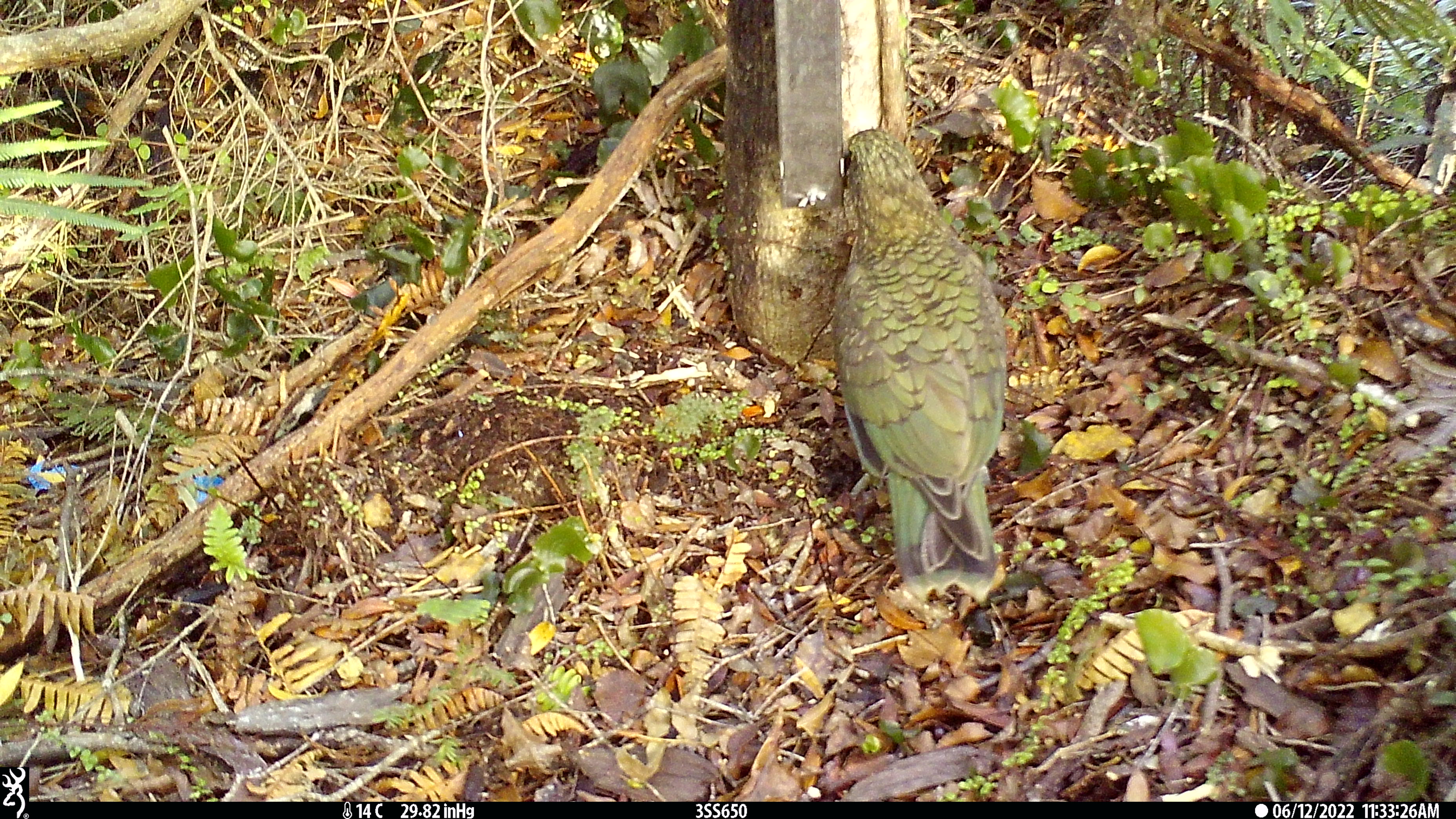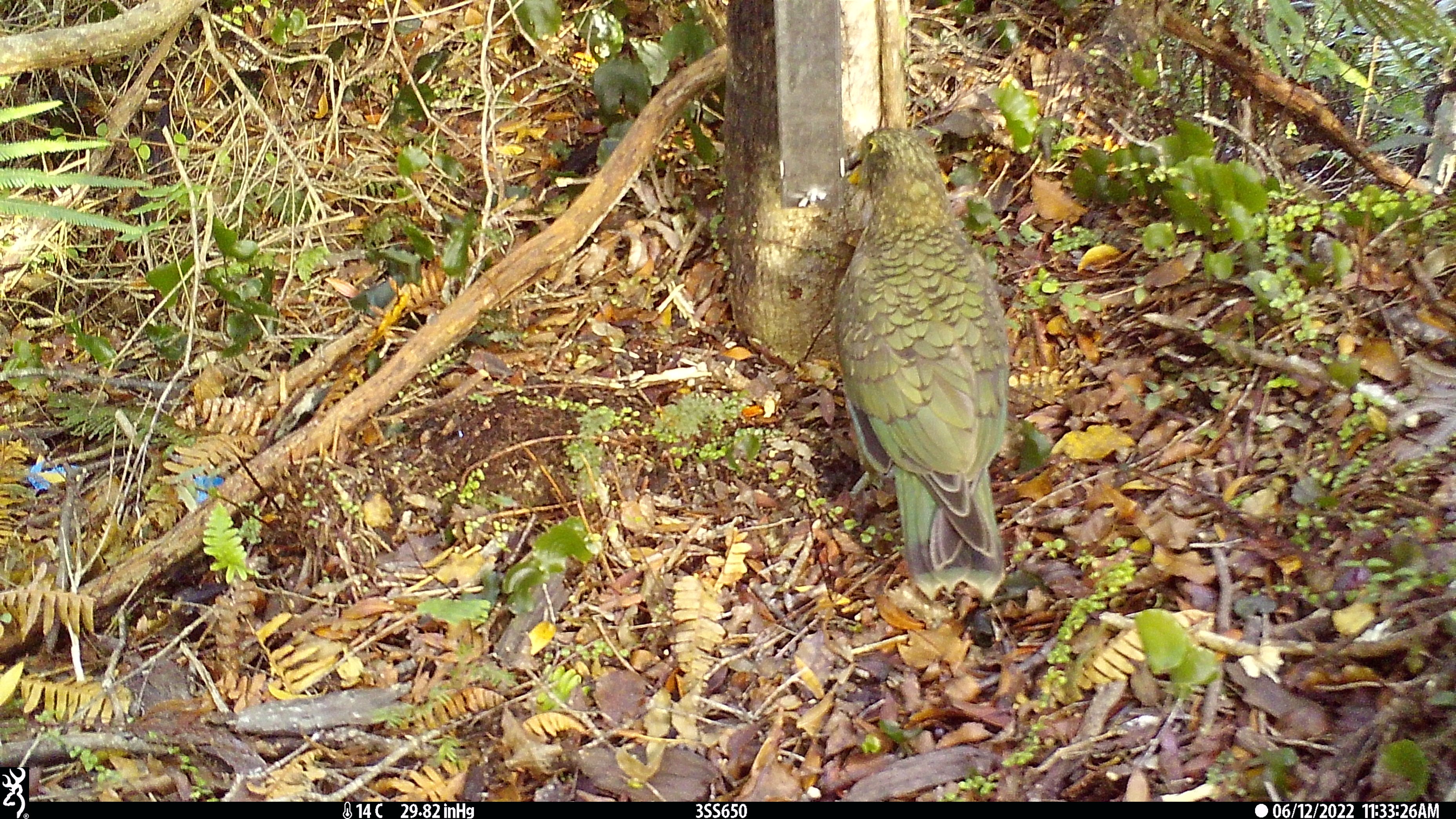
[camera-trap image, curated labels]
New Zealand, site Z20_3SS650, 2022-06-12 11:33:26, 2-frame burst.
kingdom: Animalia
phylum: Chordata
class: Aves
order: Psittaciformes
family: Strigopidae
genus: Nestor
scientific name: Nestor notabilis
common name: kea